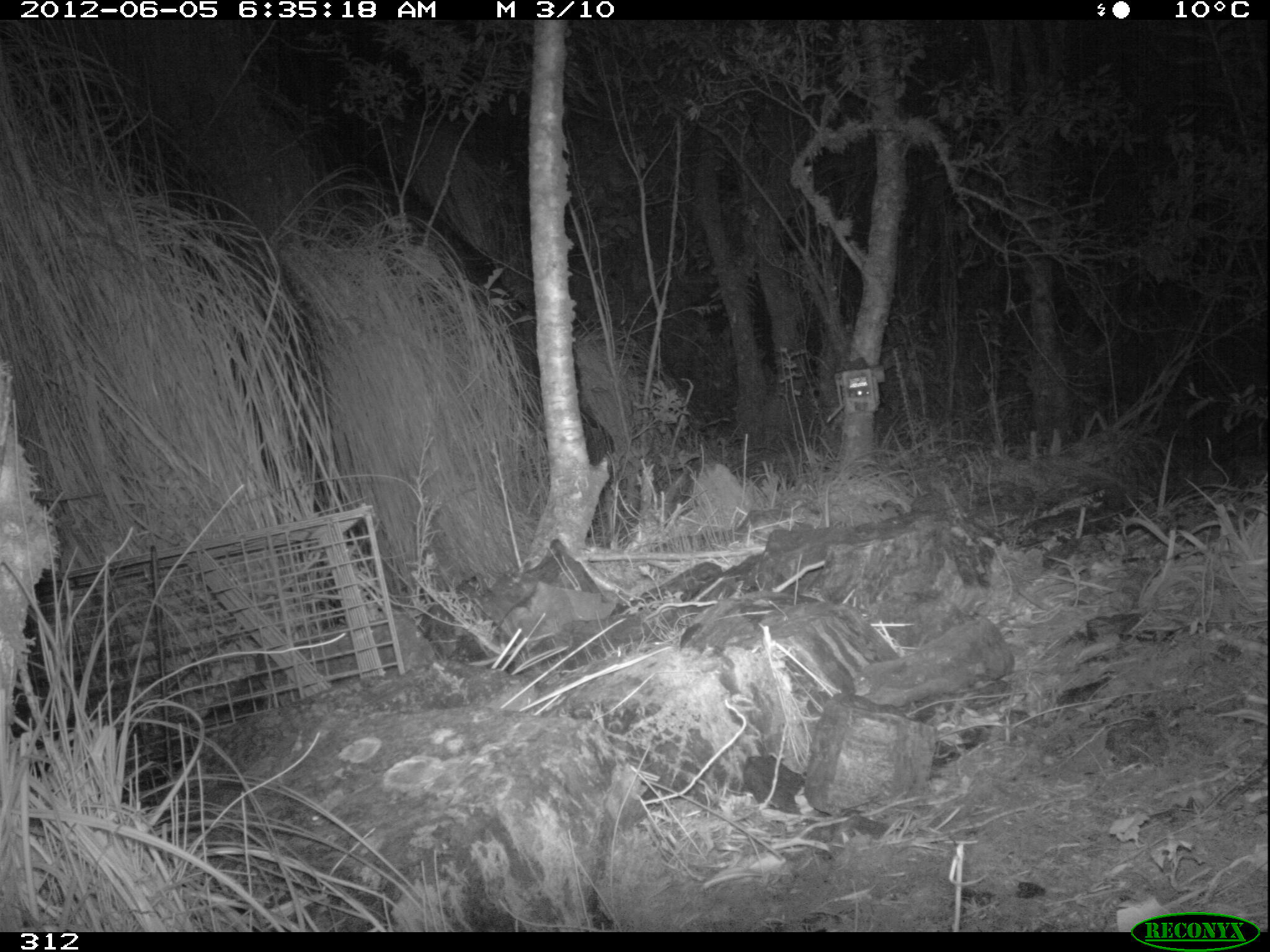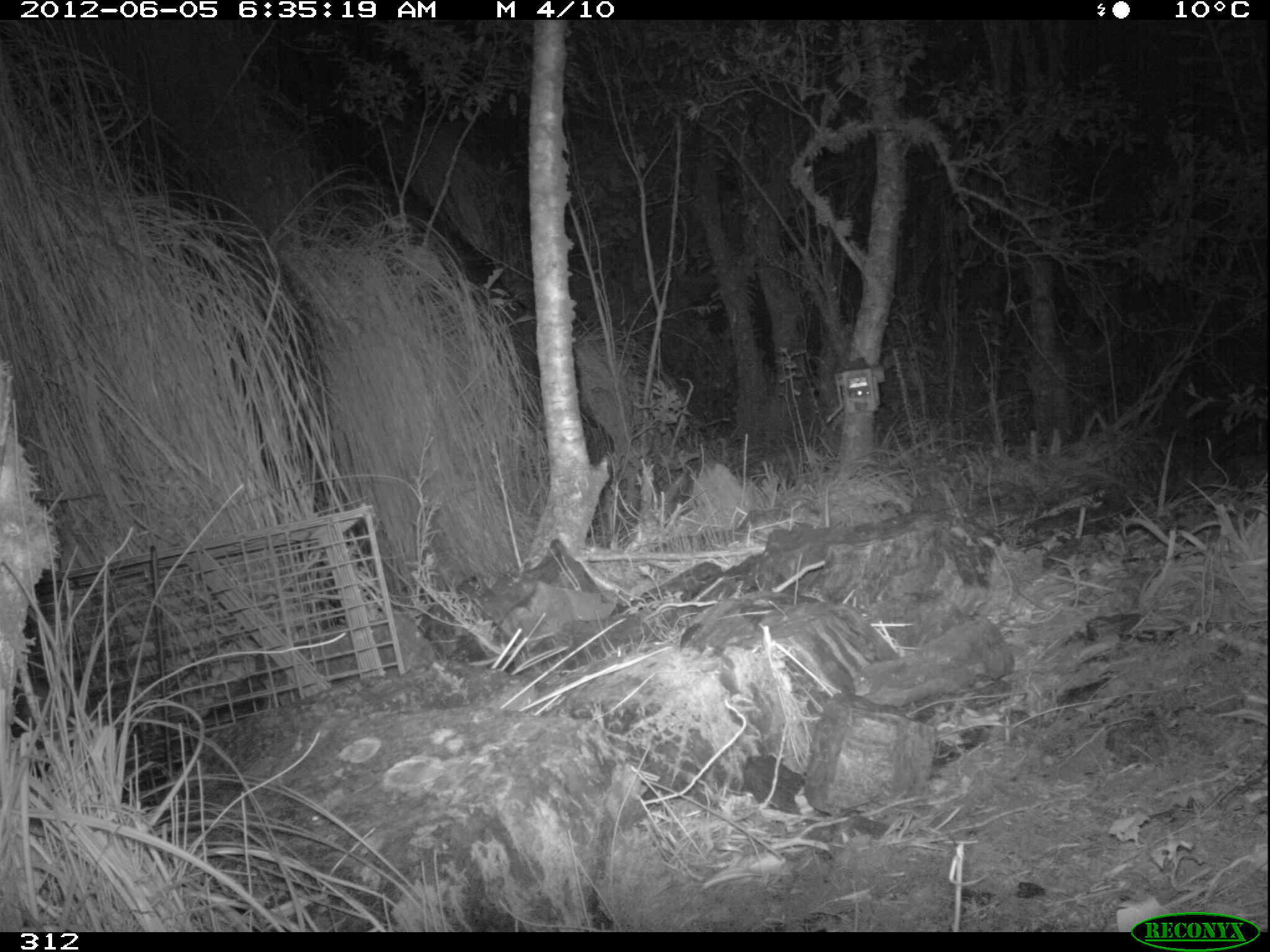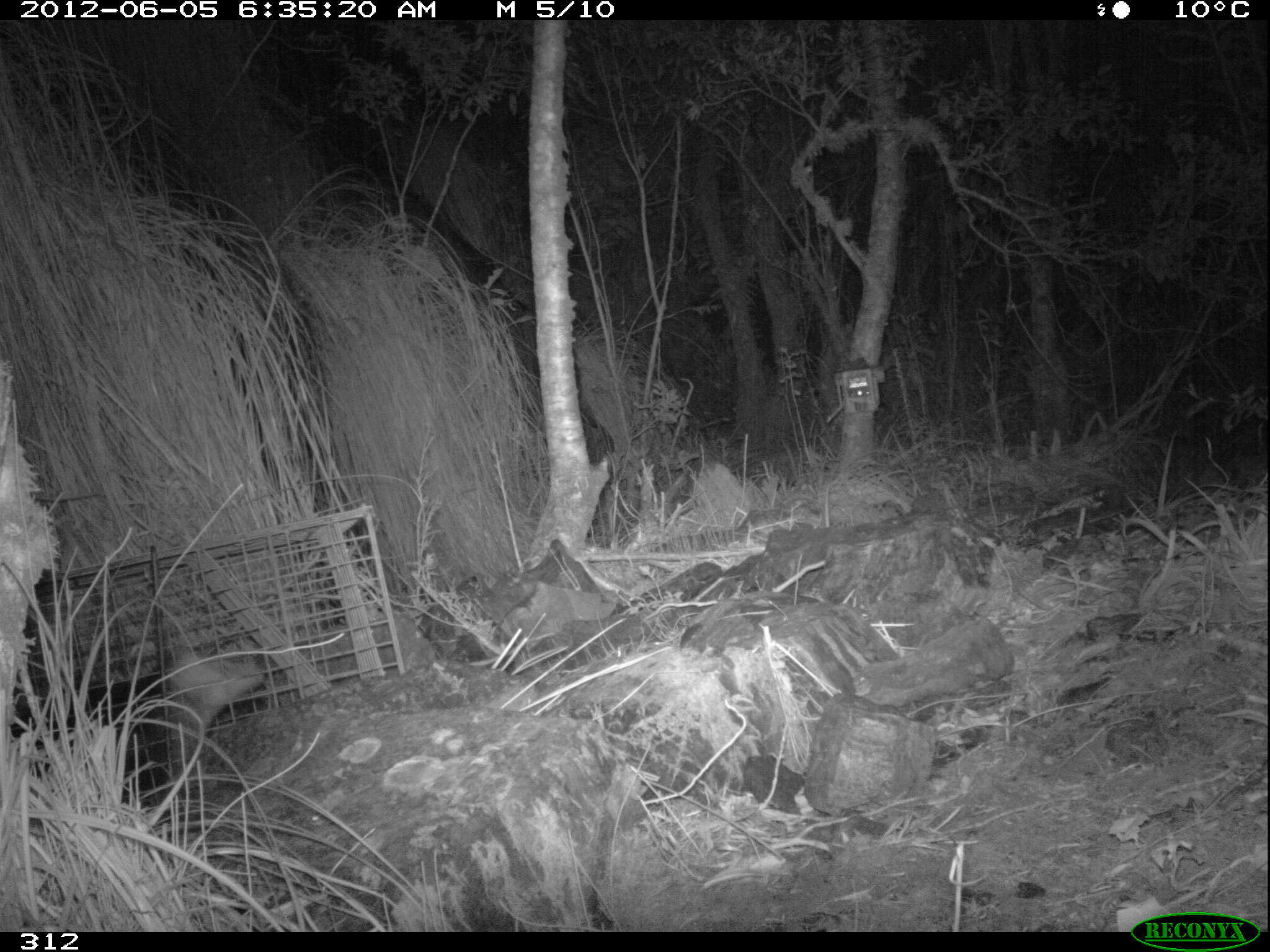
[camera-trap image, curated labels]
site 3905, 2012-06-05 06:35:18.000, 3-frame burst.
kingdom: Animalia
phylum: Chordata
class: Mammalia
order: Didelphimorphia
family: Didelphidae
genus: Didelphis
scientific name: Didelphis pernigra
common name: andean white-eared opossum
Didelphis pernigra (andean white-eared opossum).